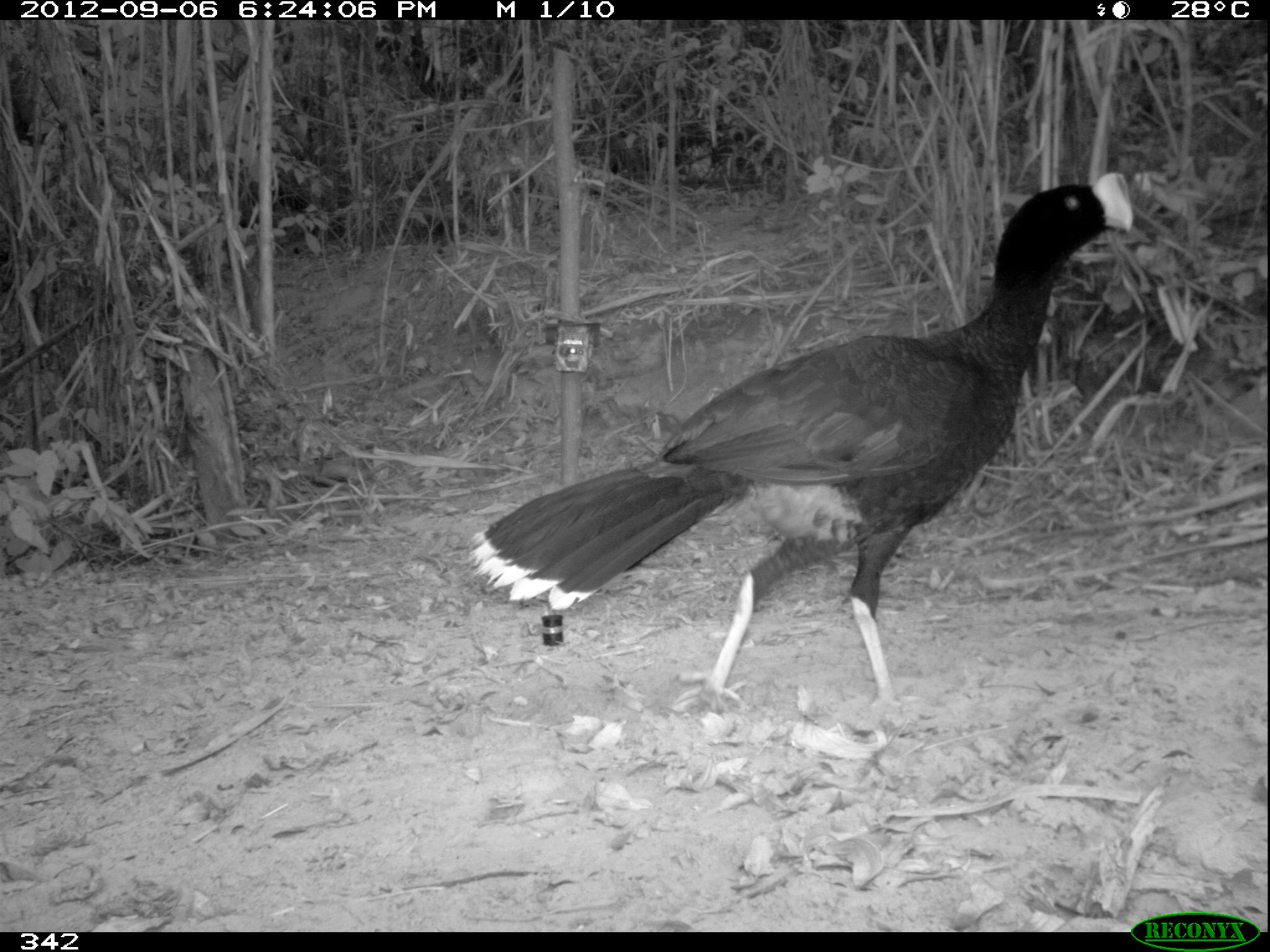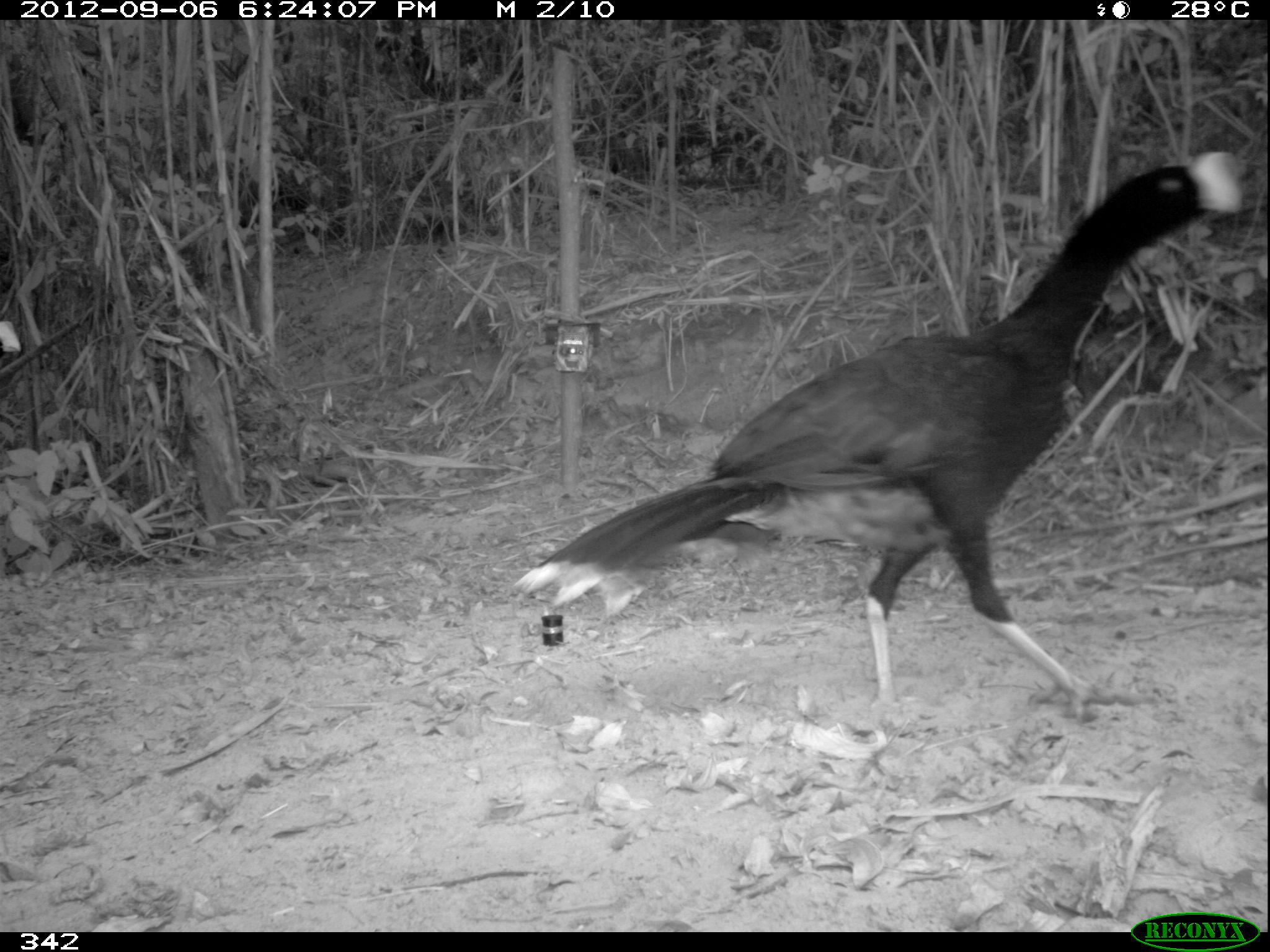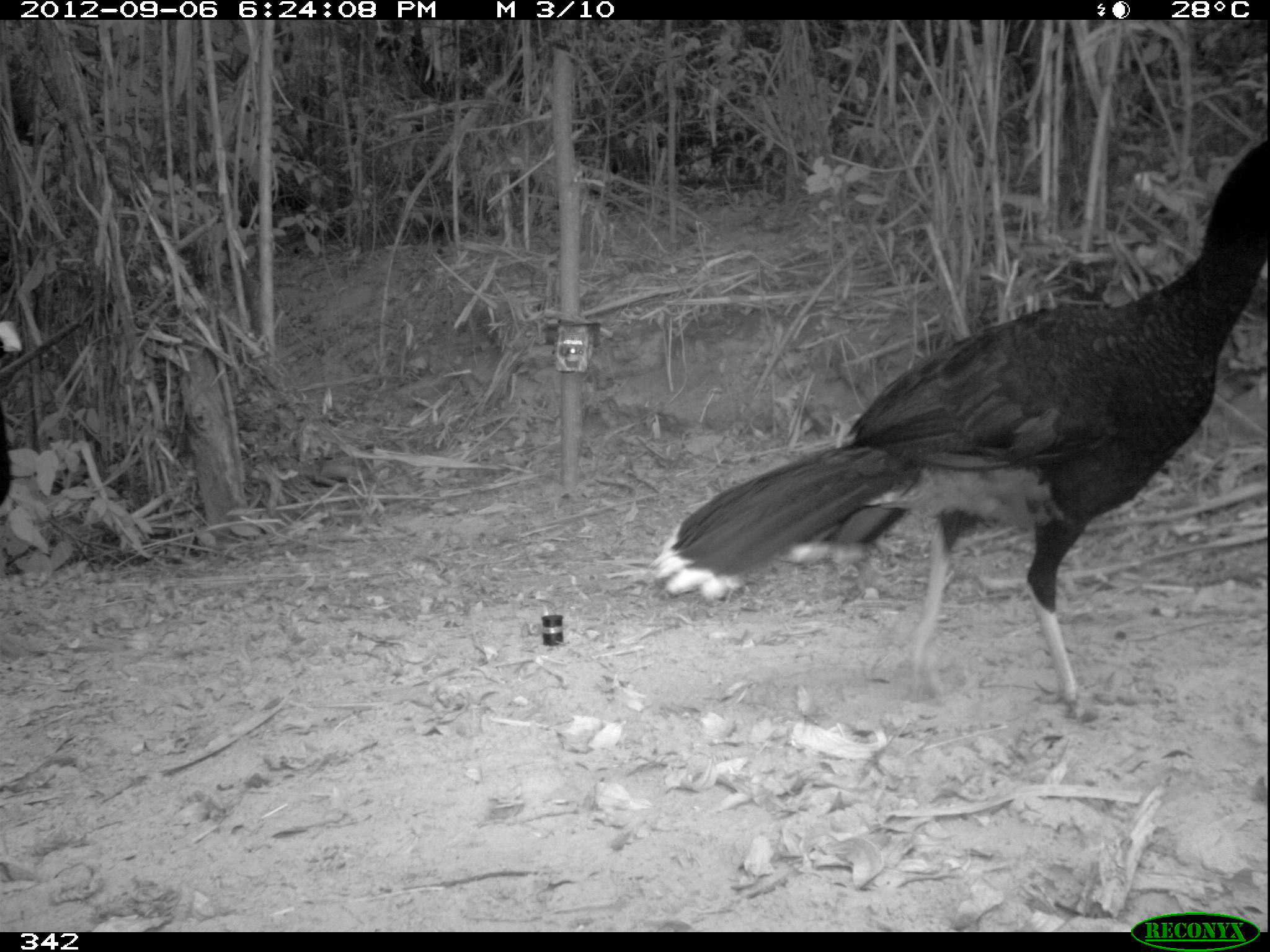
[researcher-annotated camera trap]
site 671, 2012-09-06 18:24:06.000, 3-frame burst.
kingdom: Animalia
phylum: Chordata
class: Aves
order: Galliformes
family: Cracidae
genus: Mitu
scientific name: Mitu tuberosum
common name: razor-billed curassow